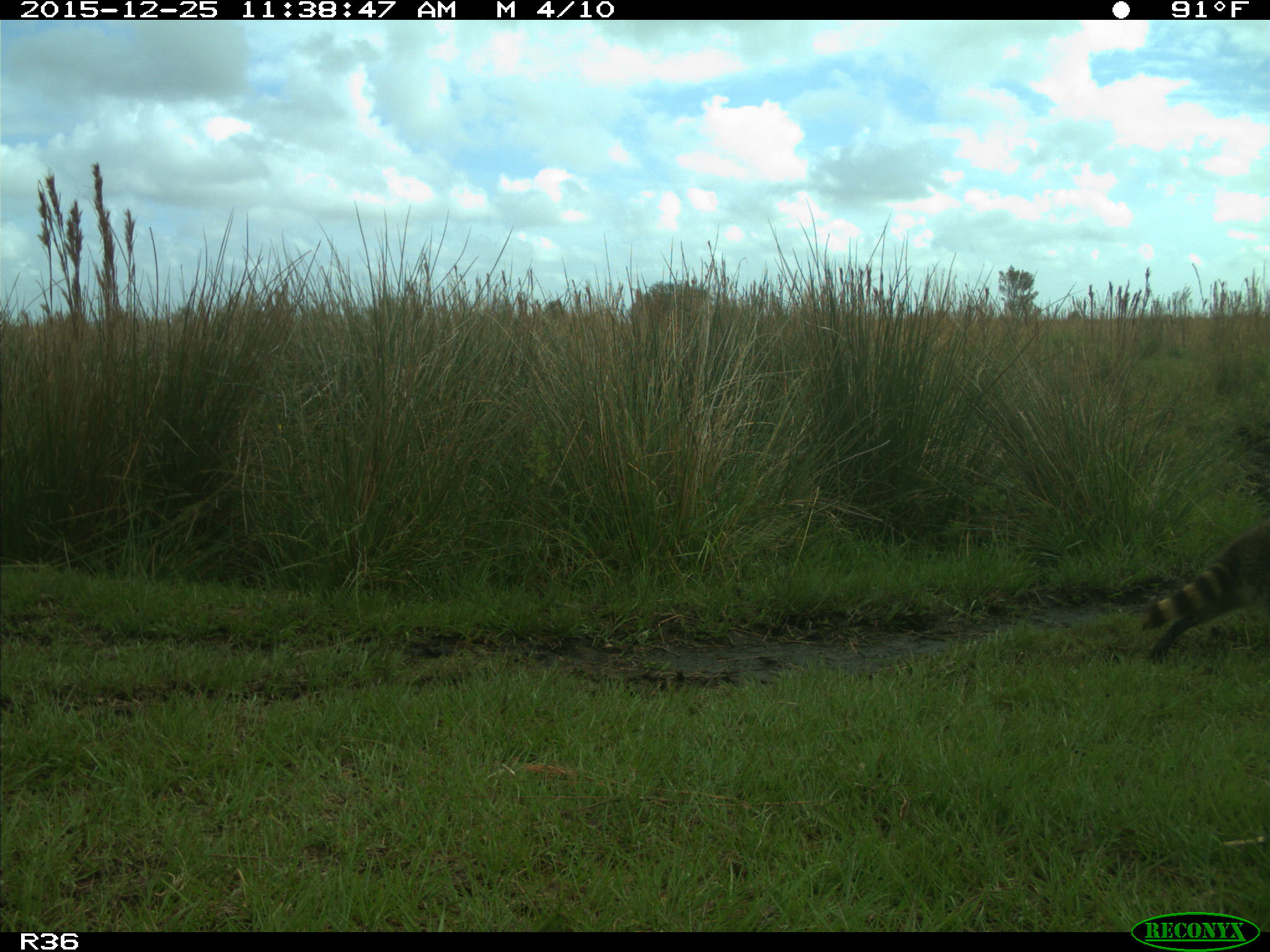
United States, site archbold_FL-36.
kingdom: Animalia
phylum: Chordata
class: Mammalia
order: Carnivora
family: Procyonidae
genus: Procyon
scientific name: Procyon lotor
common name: common raccoon